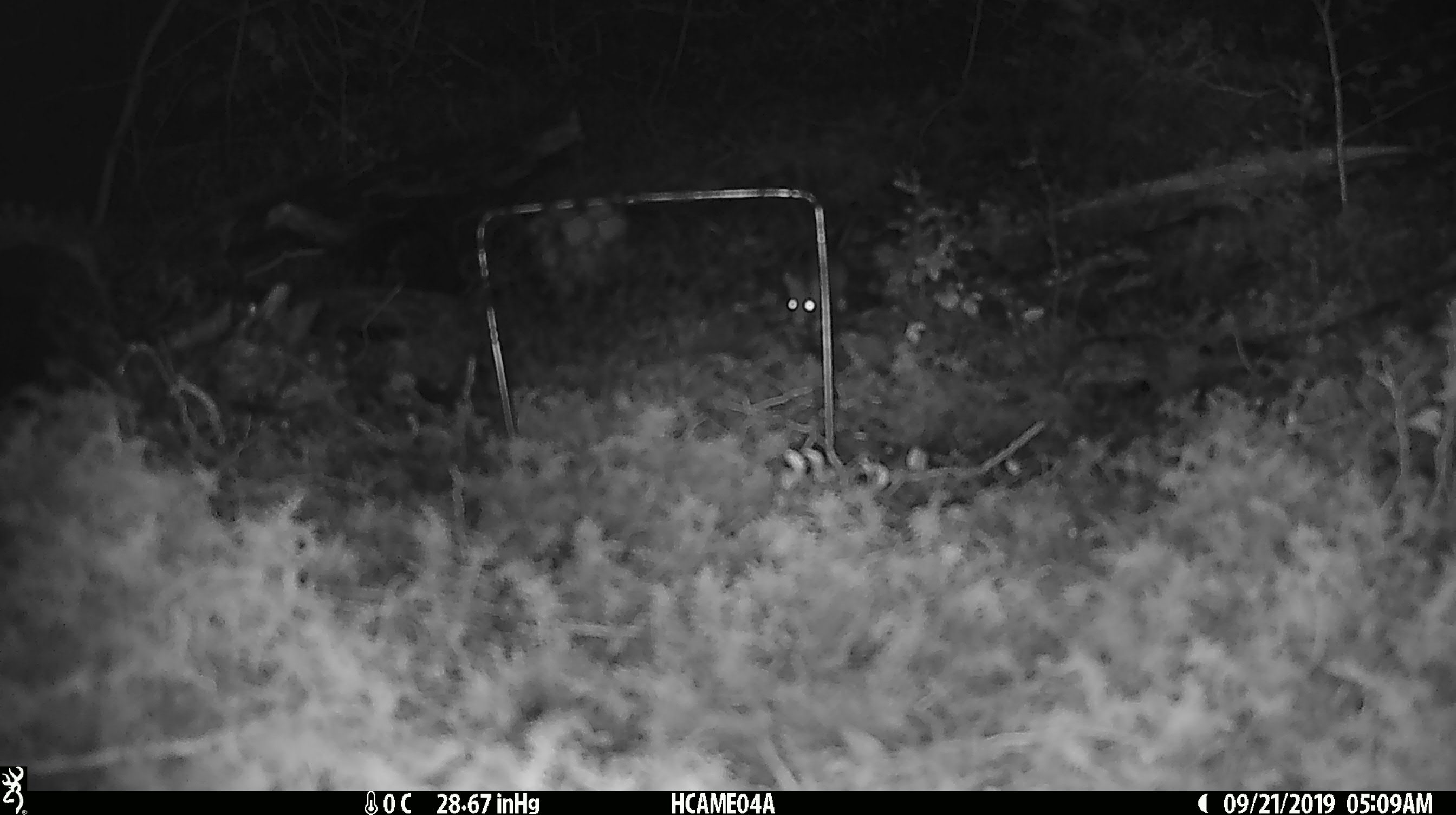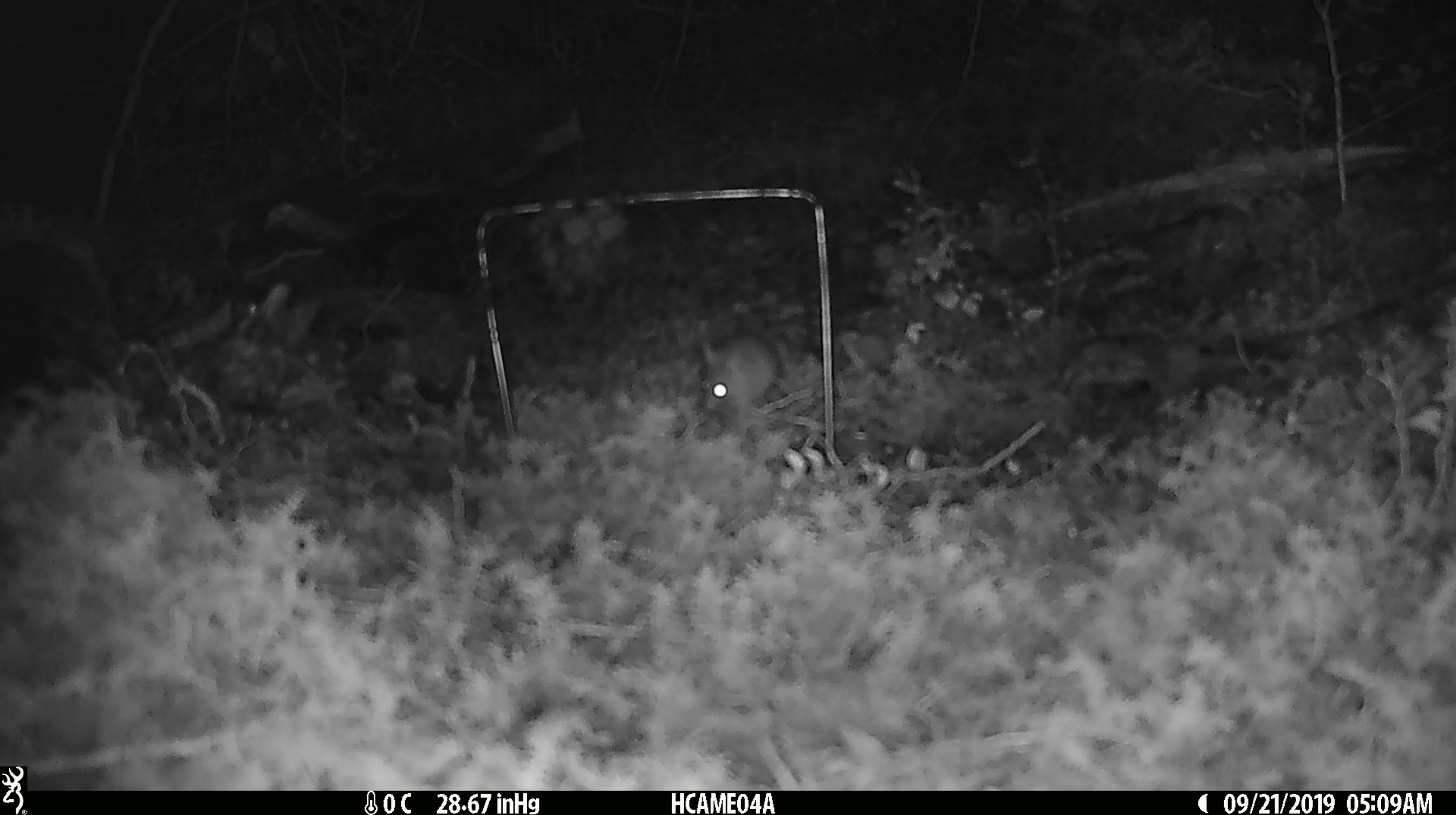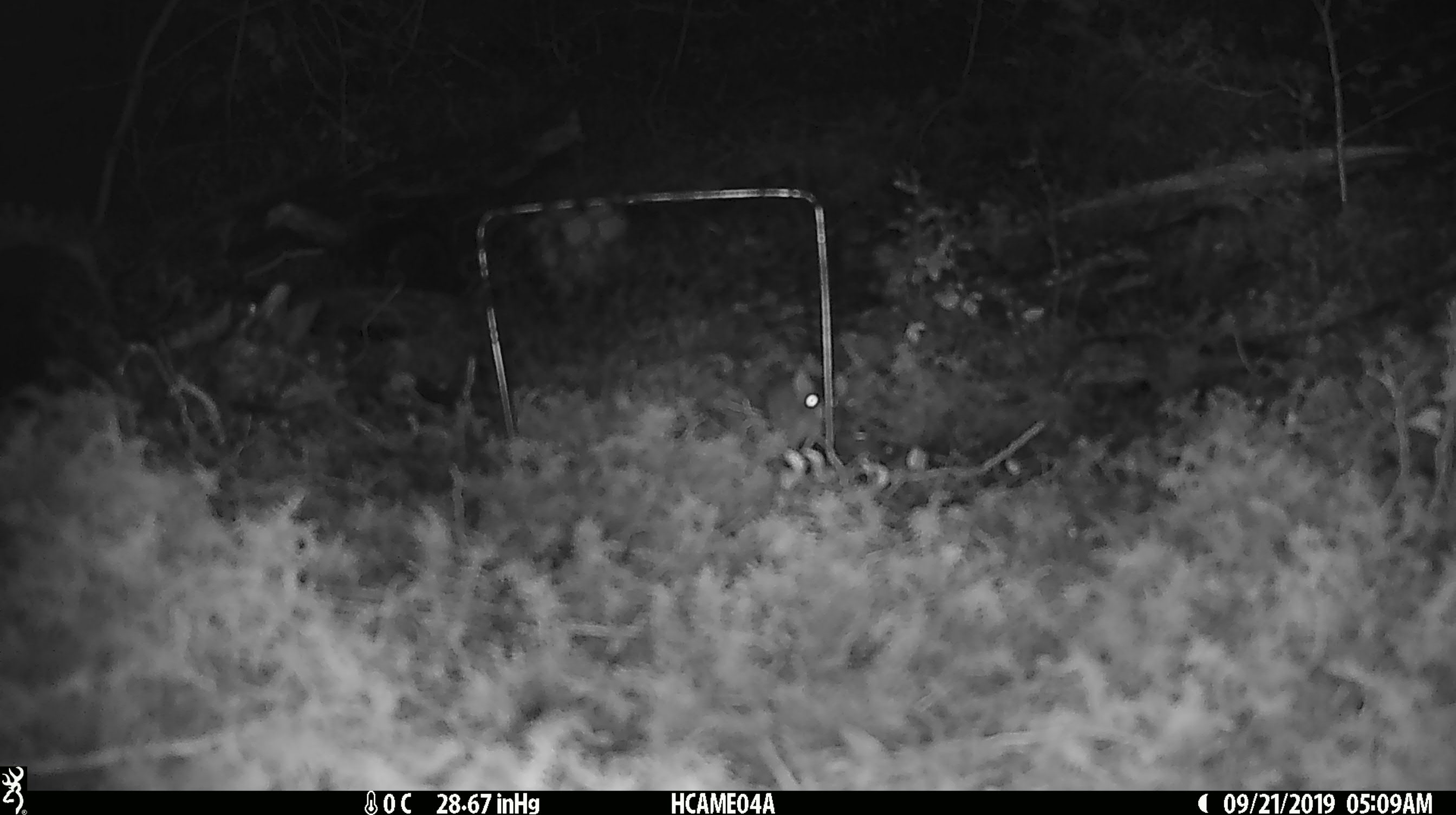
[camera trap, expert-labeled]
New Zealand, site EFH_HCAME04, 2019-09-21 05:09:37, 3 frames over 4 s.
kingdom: Animalia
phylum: Chordata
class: Mammalia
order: Rodentia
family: Muridae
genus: Mus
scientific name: Mus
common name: mouse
Mouse (Mus).